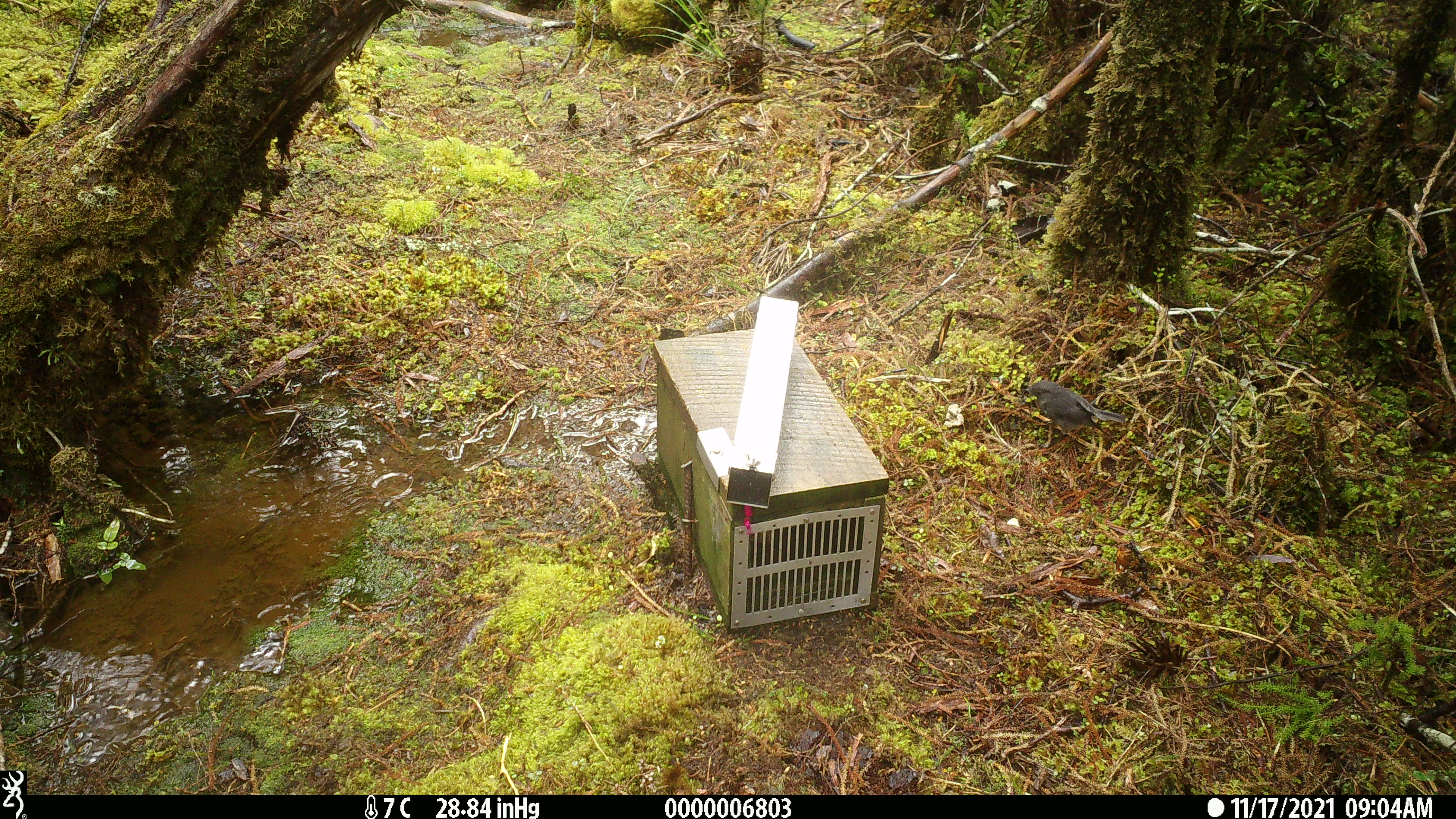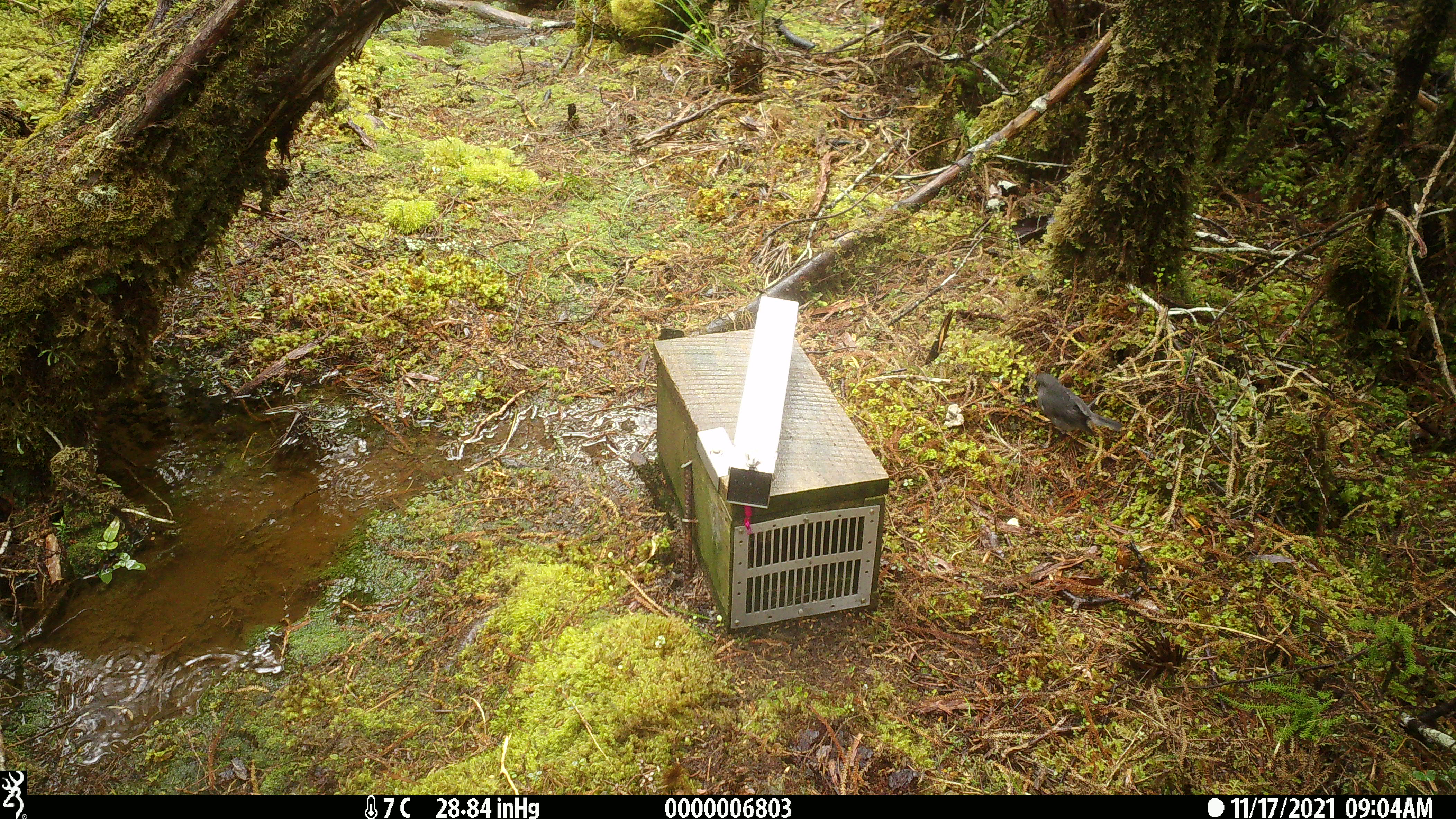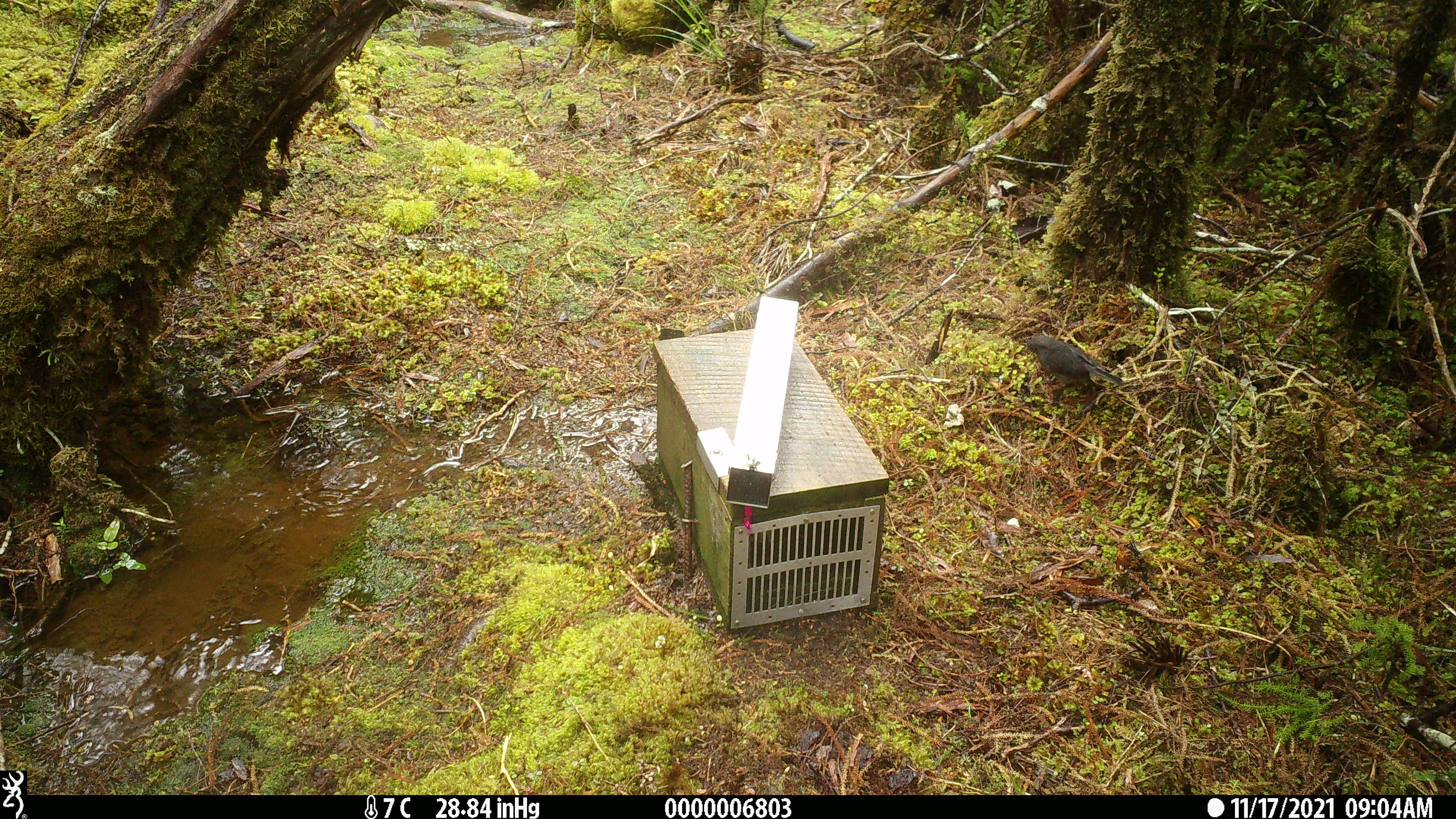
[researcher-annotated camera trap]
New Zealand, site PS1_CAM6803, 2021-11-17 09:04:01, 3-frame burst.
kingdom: Animalia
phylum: Chordata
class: Aves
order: Passeriformes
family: Petroicidae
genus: Petroica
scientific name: Petroica australis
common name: new zealand robin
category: robin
Robin (new zealand robin) (Petroica australis).